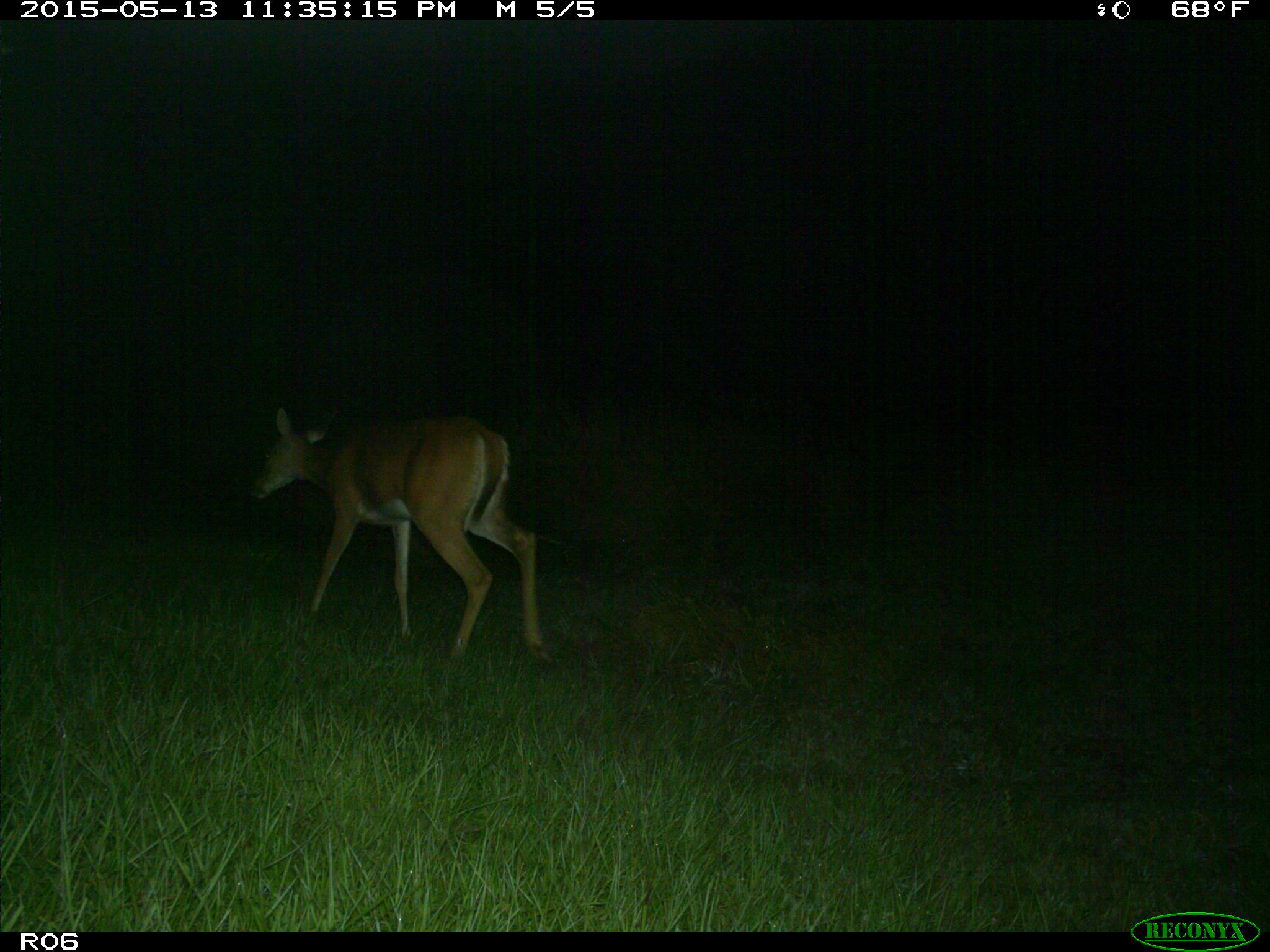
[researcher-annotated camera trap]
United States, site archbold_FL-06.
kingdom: Animalia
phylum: Chordata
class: Mammalia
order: Artiodactyla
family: Cervidae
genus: Odocoileus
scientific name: Odocoileus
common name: deer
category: unidentified deer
Unidentified deer (deer) (Odocoileus).